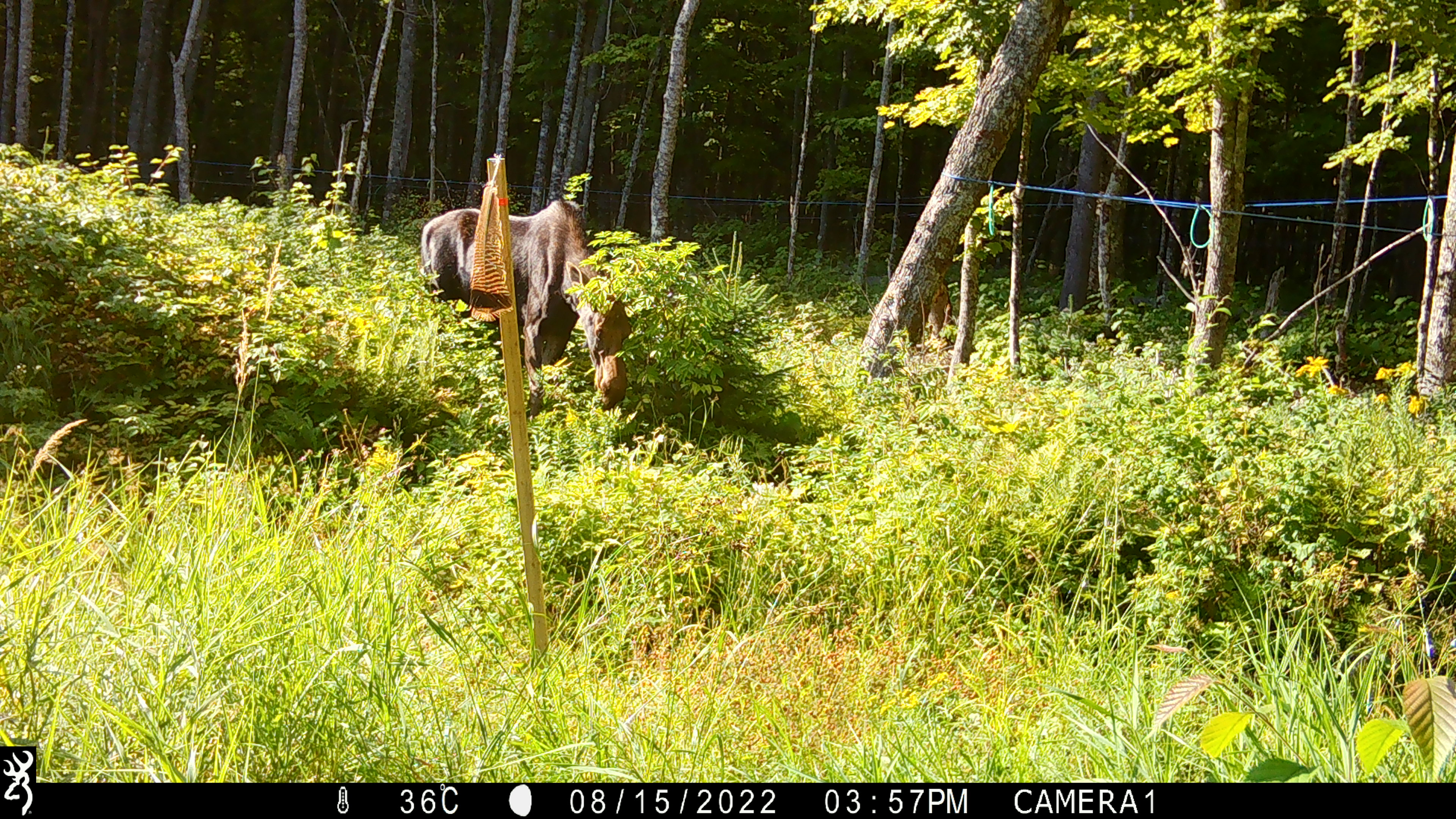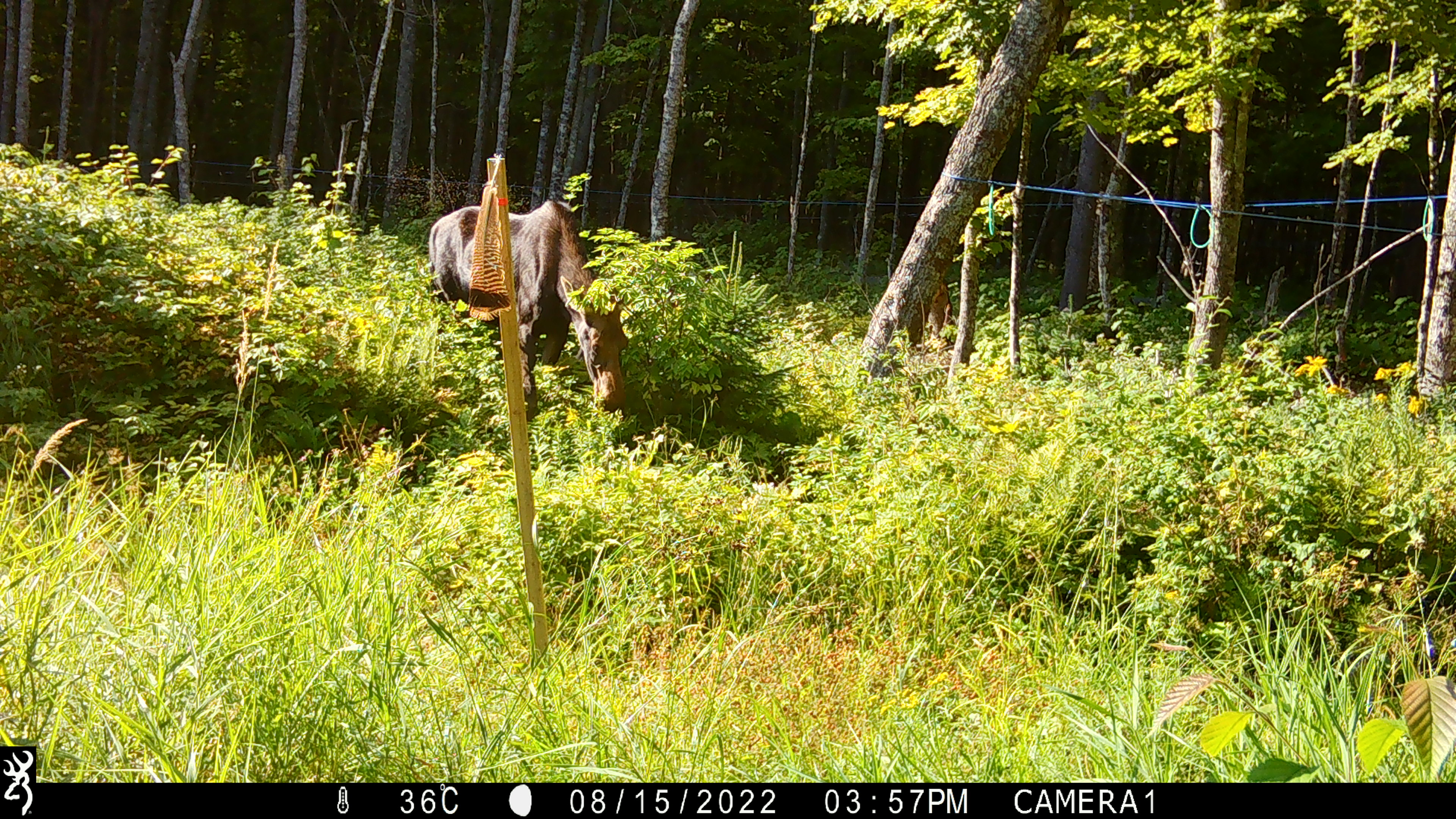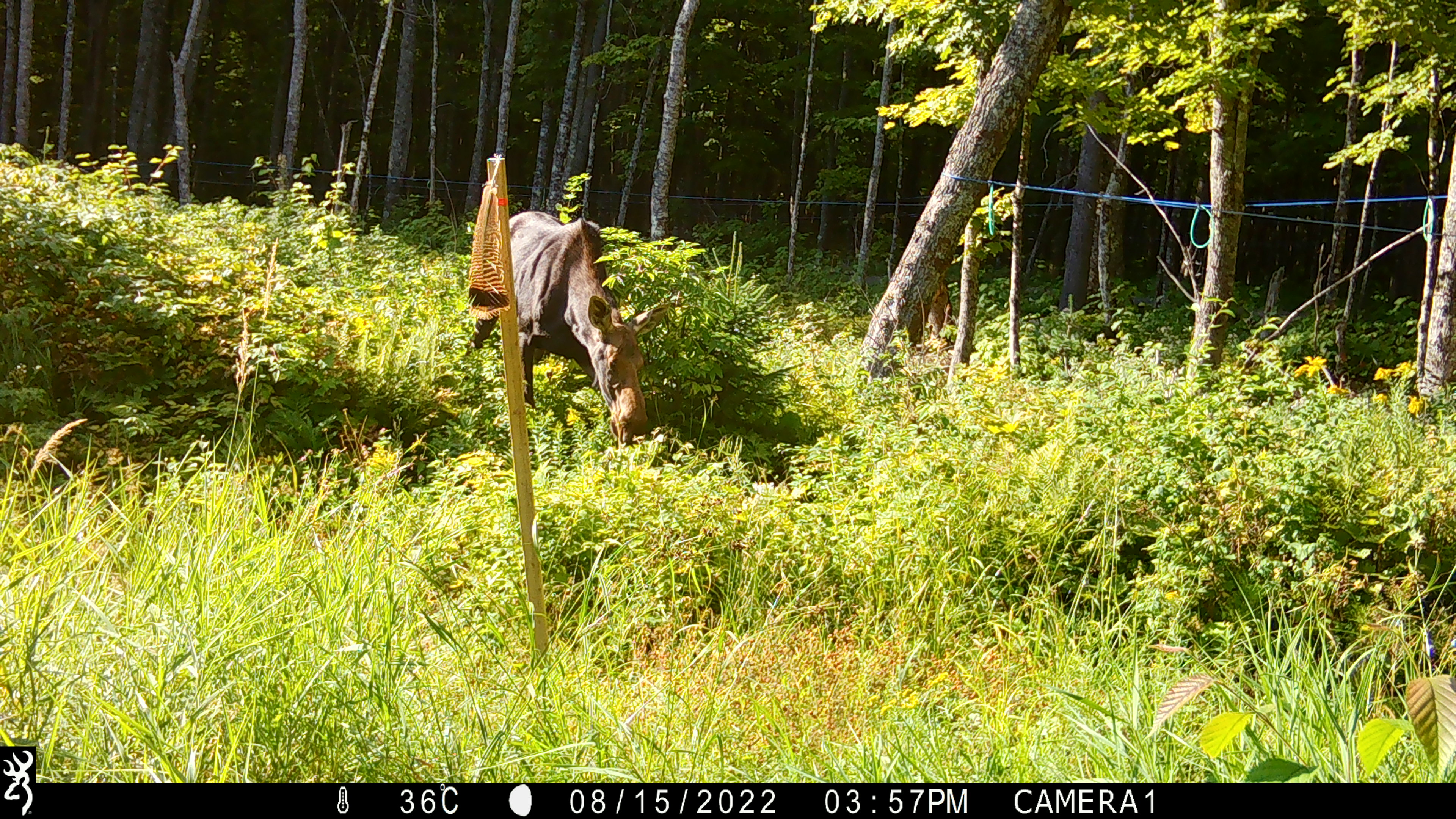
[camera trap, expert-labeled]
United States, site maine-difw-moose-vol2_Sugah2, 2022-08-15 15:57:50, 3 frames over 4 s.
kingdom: Animalia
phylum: Chordata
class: Mammalia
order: Artiodactyla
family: Cervidae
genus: Alces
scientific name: Alces alces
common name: moose